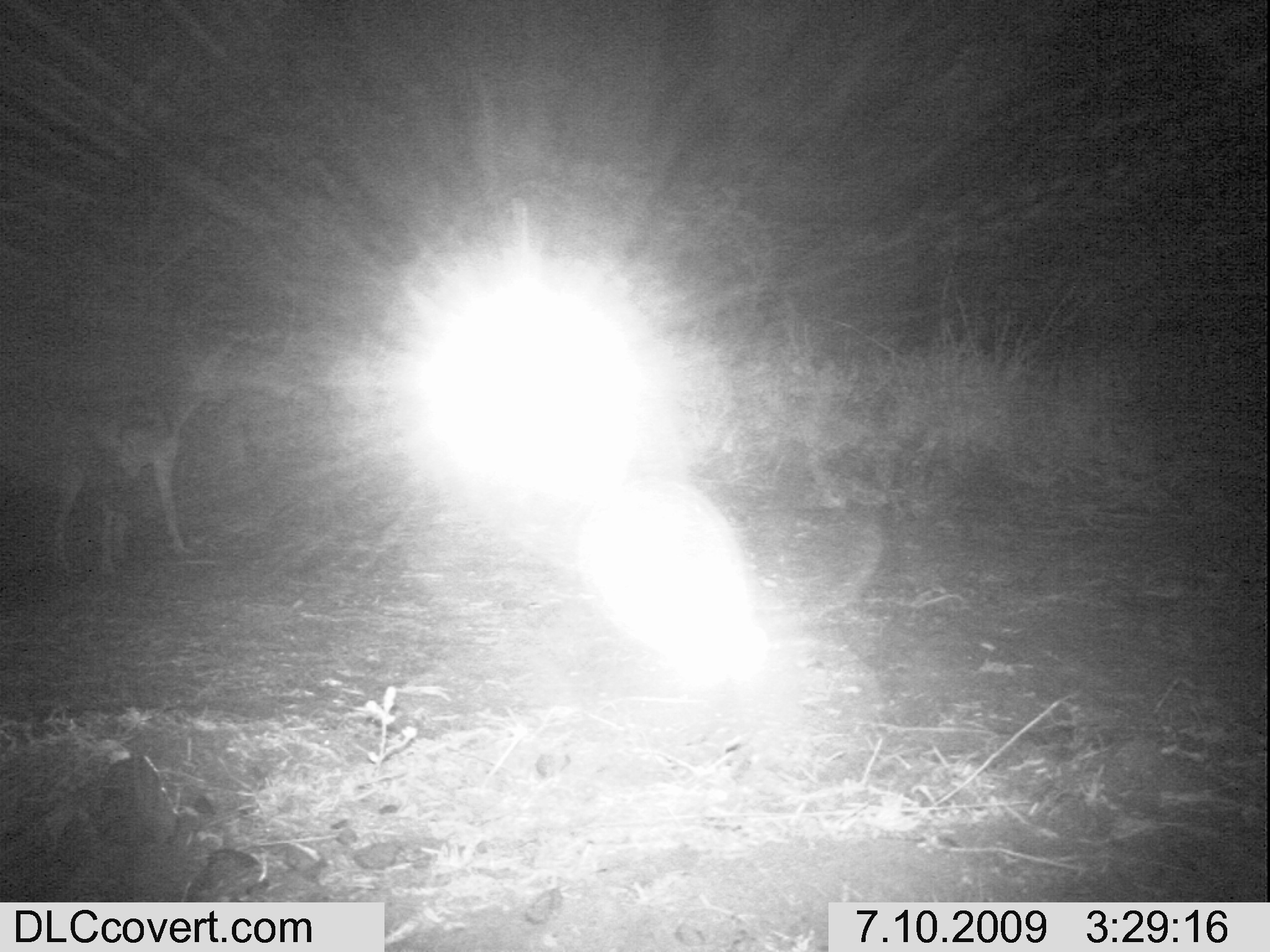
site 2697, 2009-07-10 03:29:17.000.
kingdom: Animalia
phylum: Chordata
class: Mammalia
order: Carnivora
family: Canidae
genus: Lupulella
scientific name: Lupulella mesomelas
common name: black-backed jackal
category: canis mesomelas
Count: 1.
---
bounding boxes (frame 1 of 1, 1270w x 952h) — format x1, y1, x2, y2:
canis mesomelas: 24, 326, 246, 581